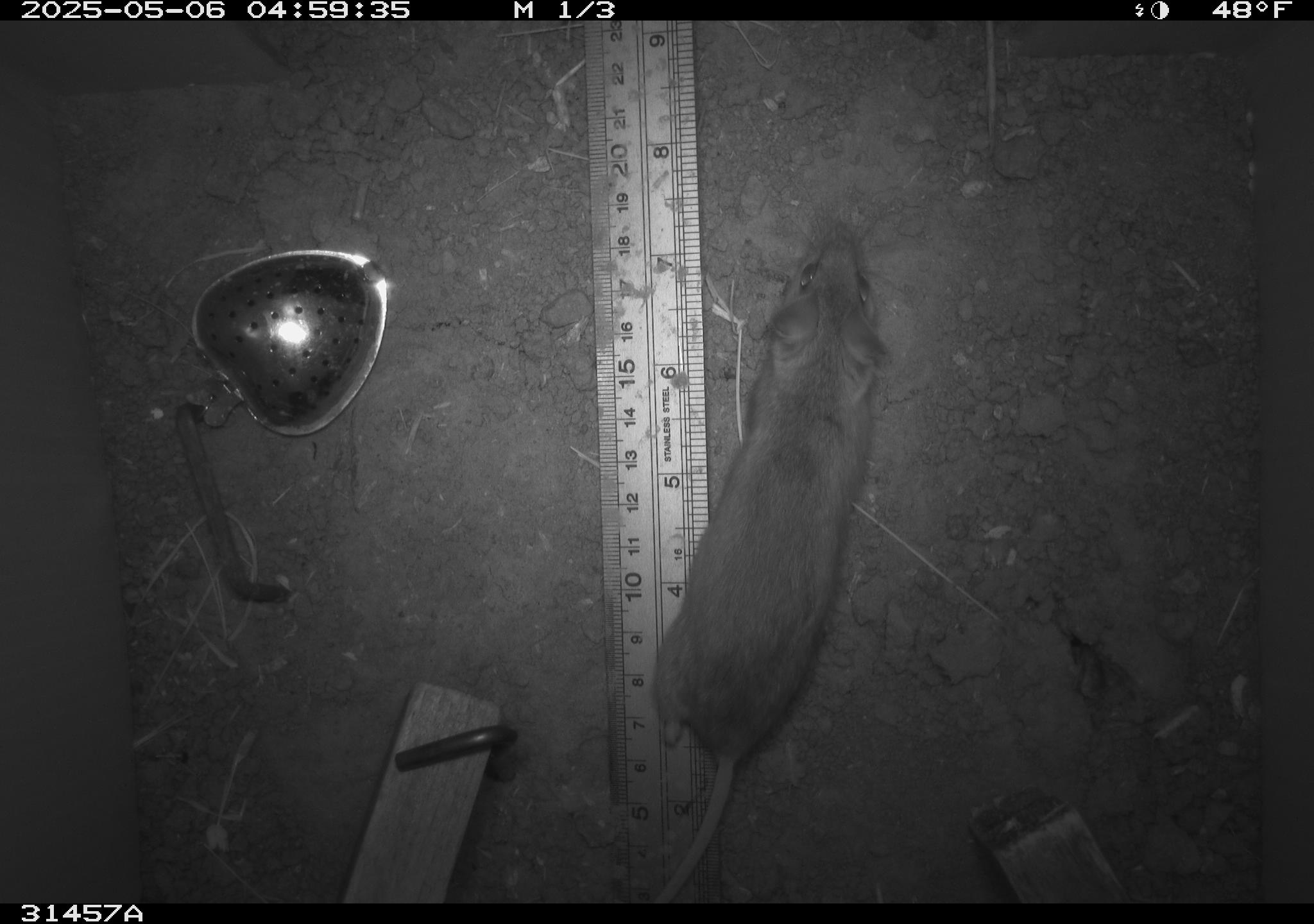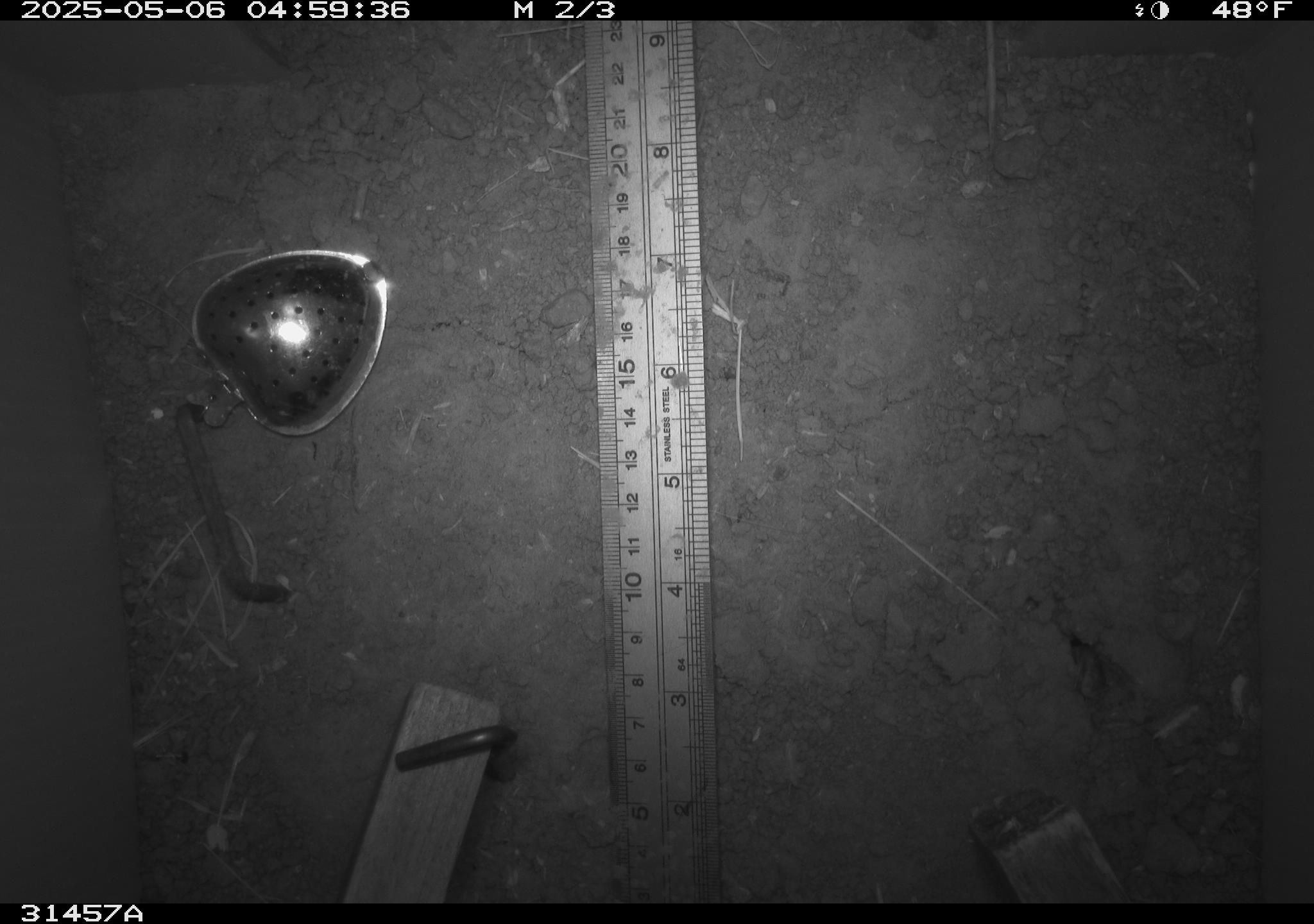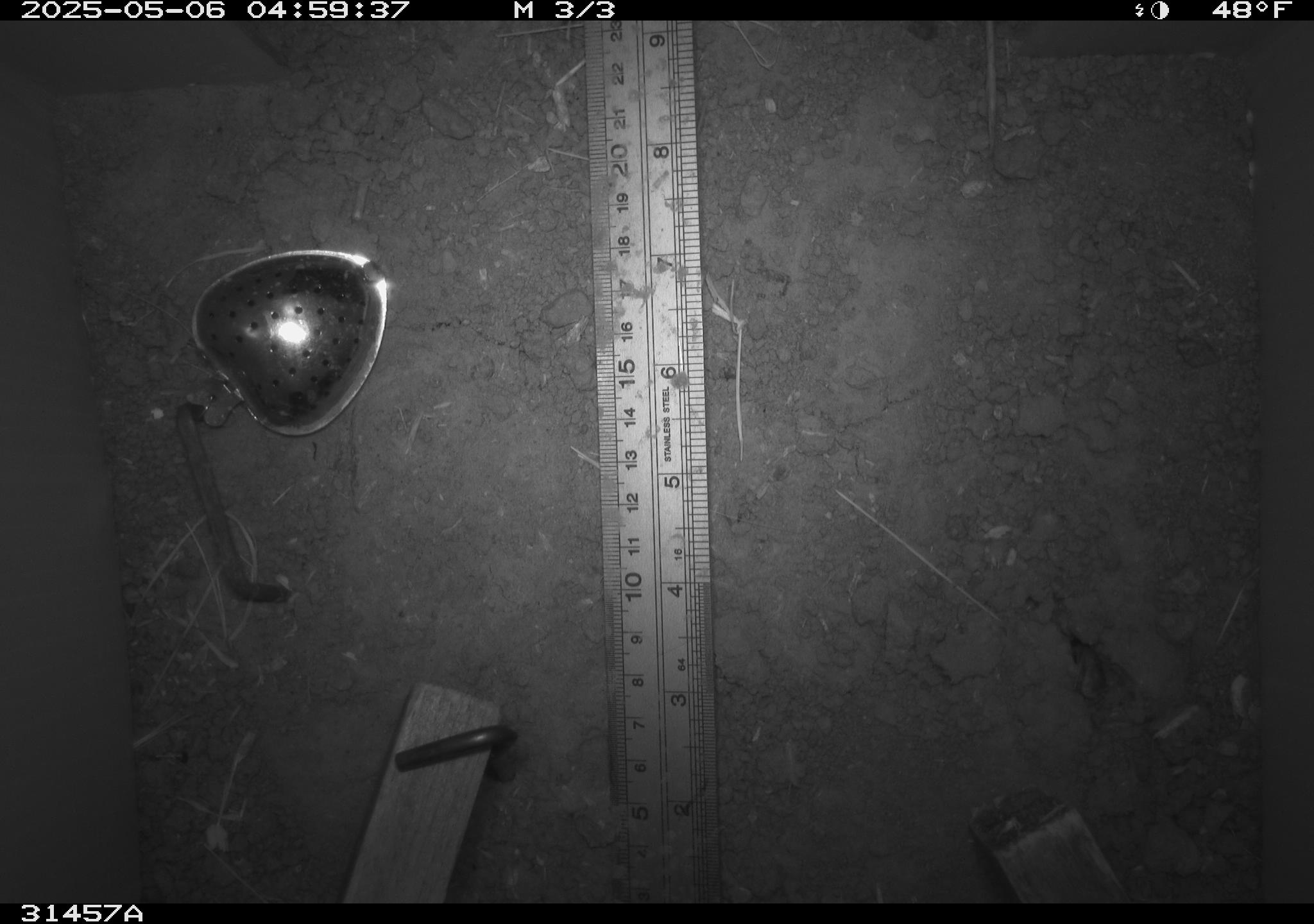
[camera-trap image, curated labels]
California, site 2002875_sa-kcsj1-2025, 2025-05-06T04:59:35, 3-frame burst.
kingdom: Animalia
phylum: Chordata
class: Mammalia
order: Rodentia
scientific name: Rodentia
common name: rodent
Rodent (Rodentia).